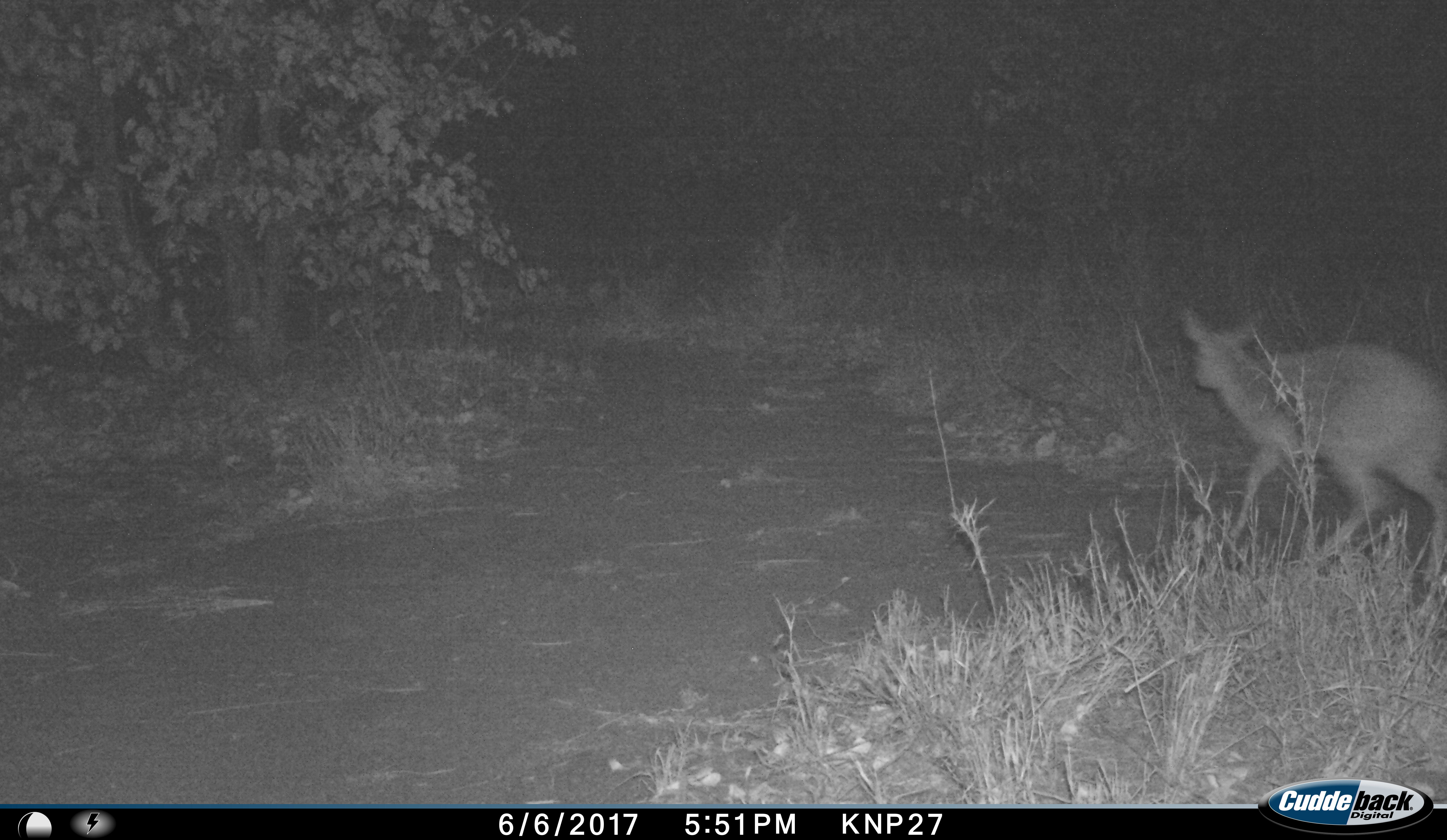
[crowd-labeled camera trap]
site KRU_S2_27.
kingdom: Animalia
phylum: Chordata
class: Mammalia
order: Artiodactyla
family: Bovidae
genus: Aepyceros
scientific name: Aepyceros melampus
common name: impala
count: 1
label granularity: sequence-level